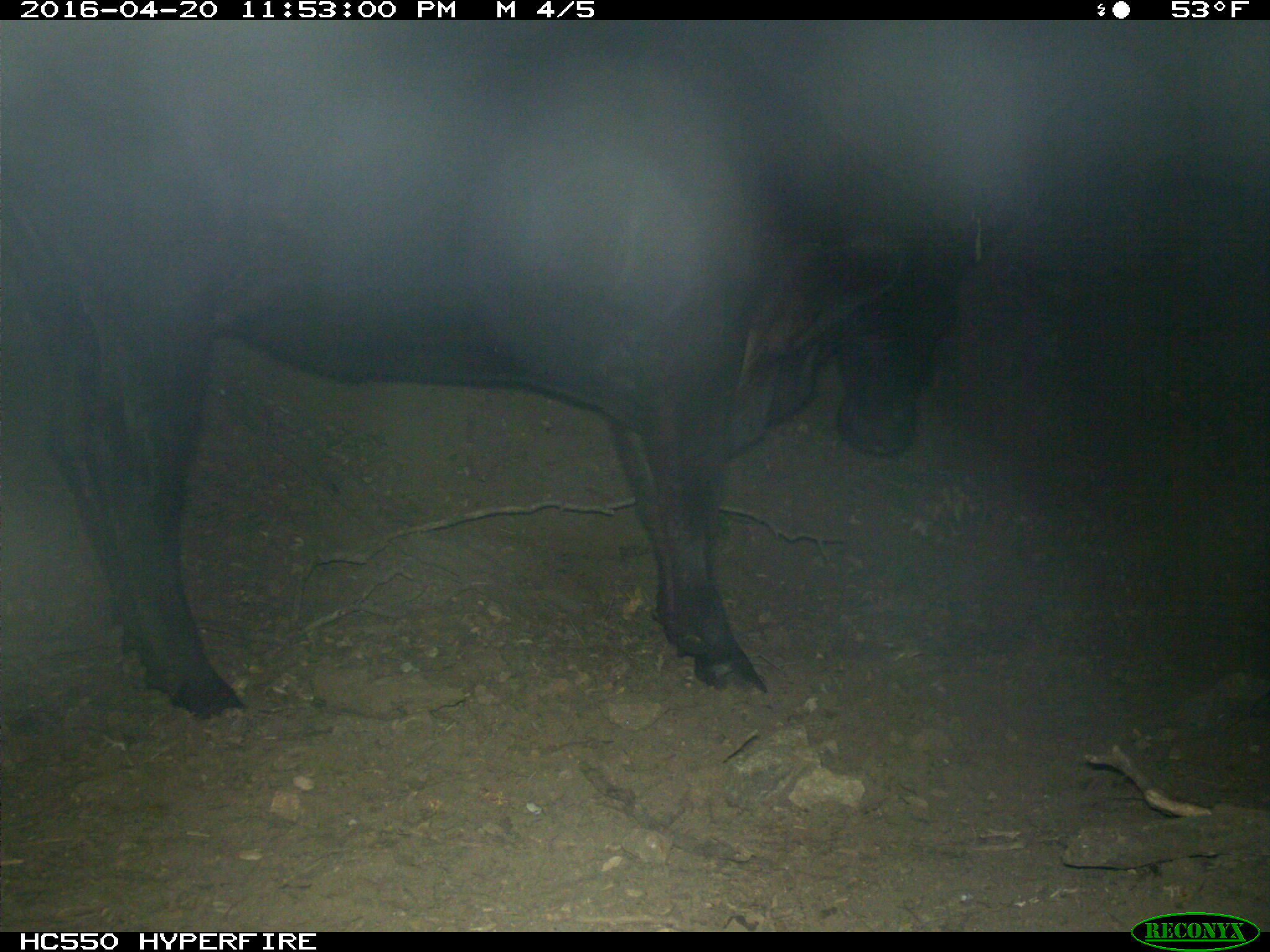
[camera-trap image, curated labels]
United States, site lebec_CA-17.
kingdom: Animalia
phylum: Chordata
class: Mammalia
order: Artiodactyla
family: Bovidae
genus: Bos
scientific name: Bos taurus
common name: domestic cow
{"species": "Bos taurus (domestic cow)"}